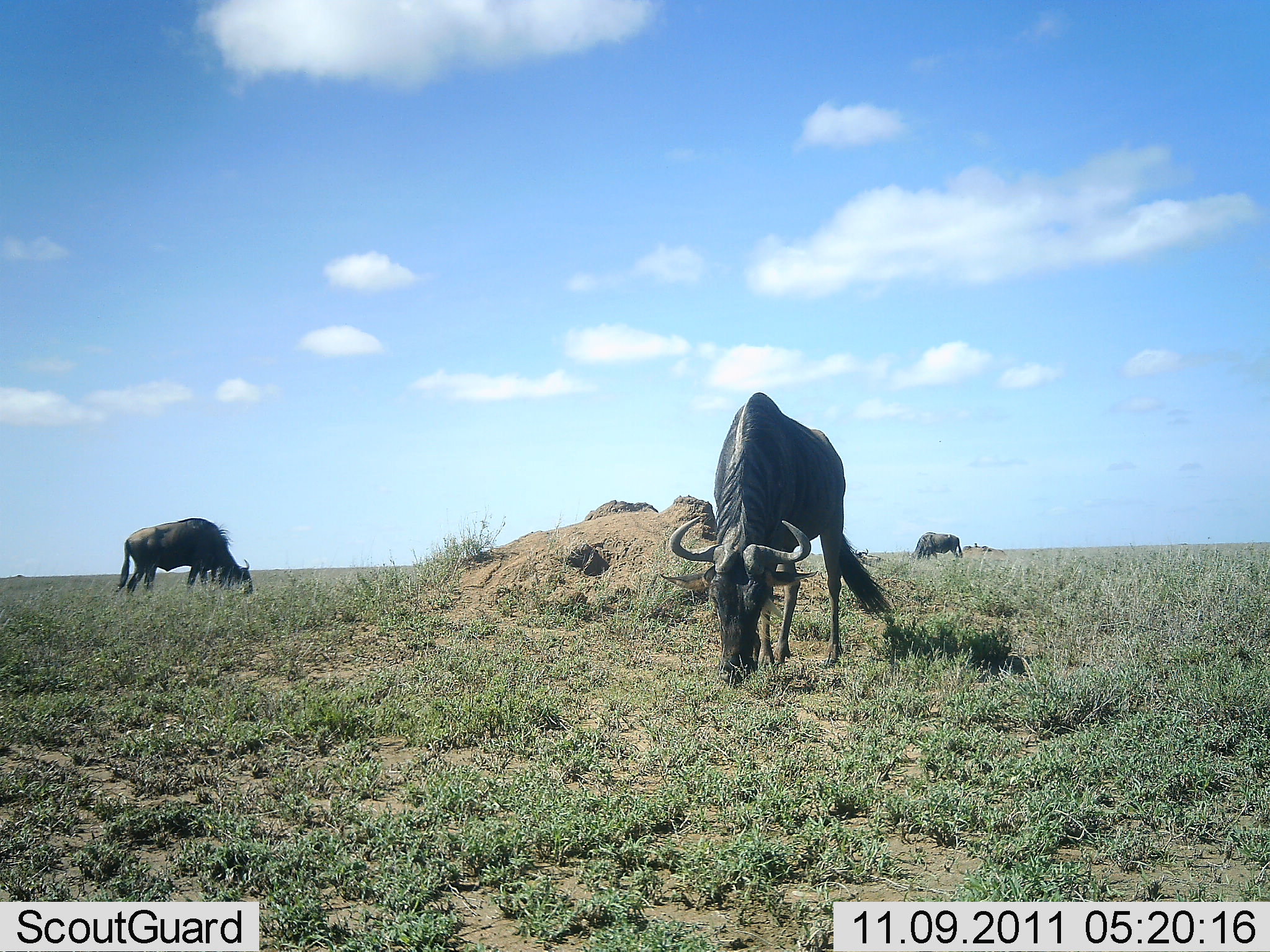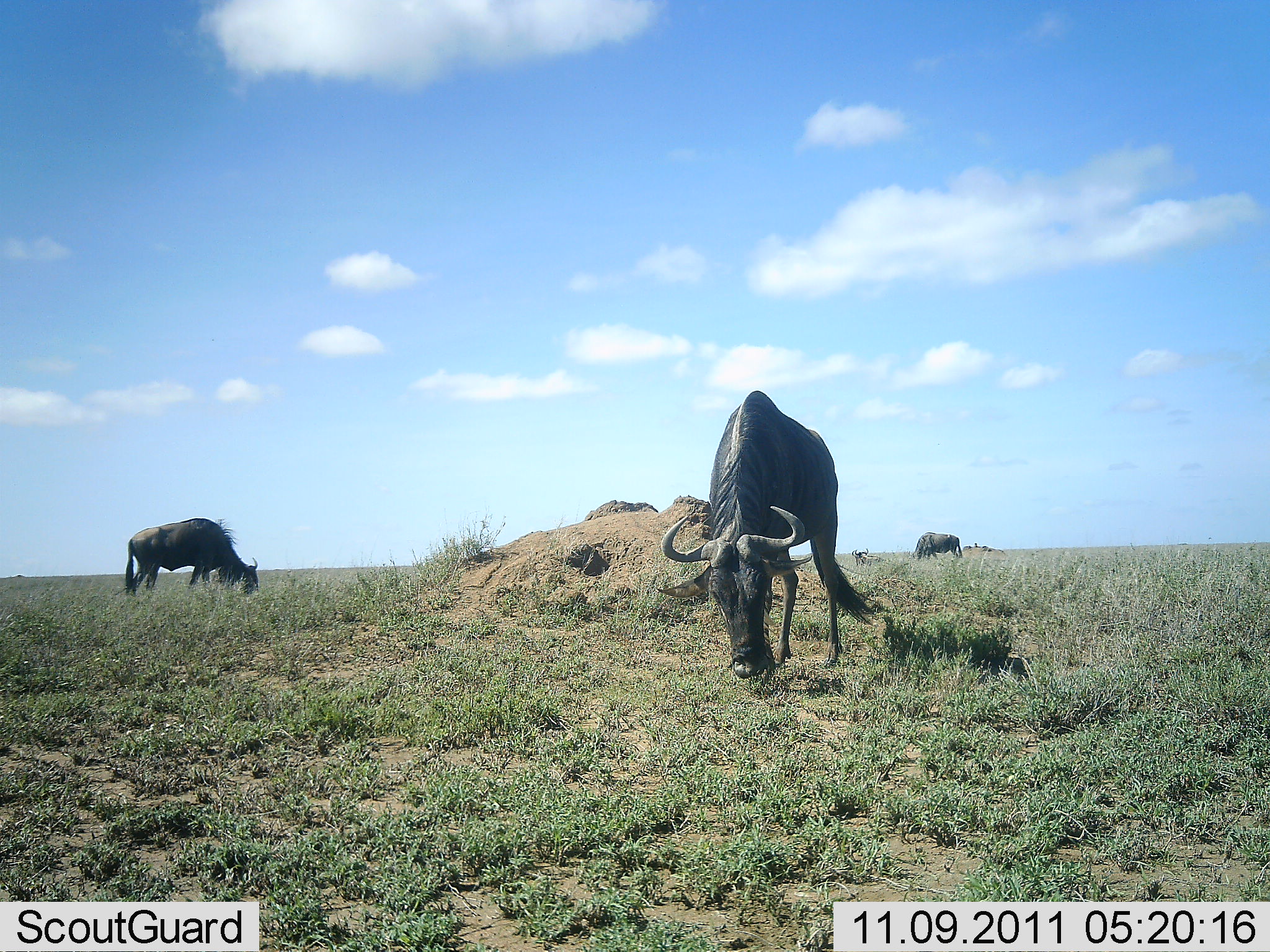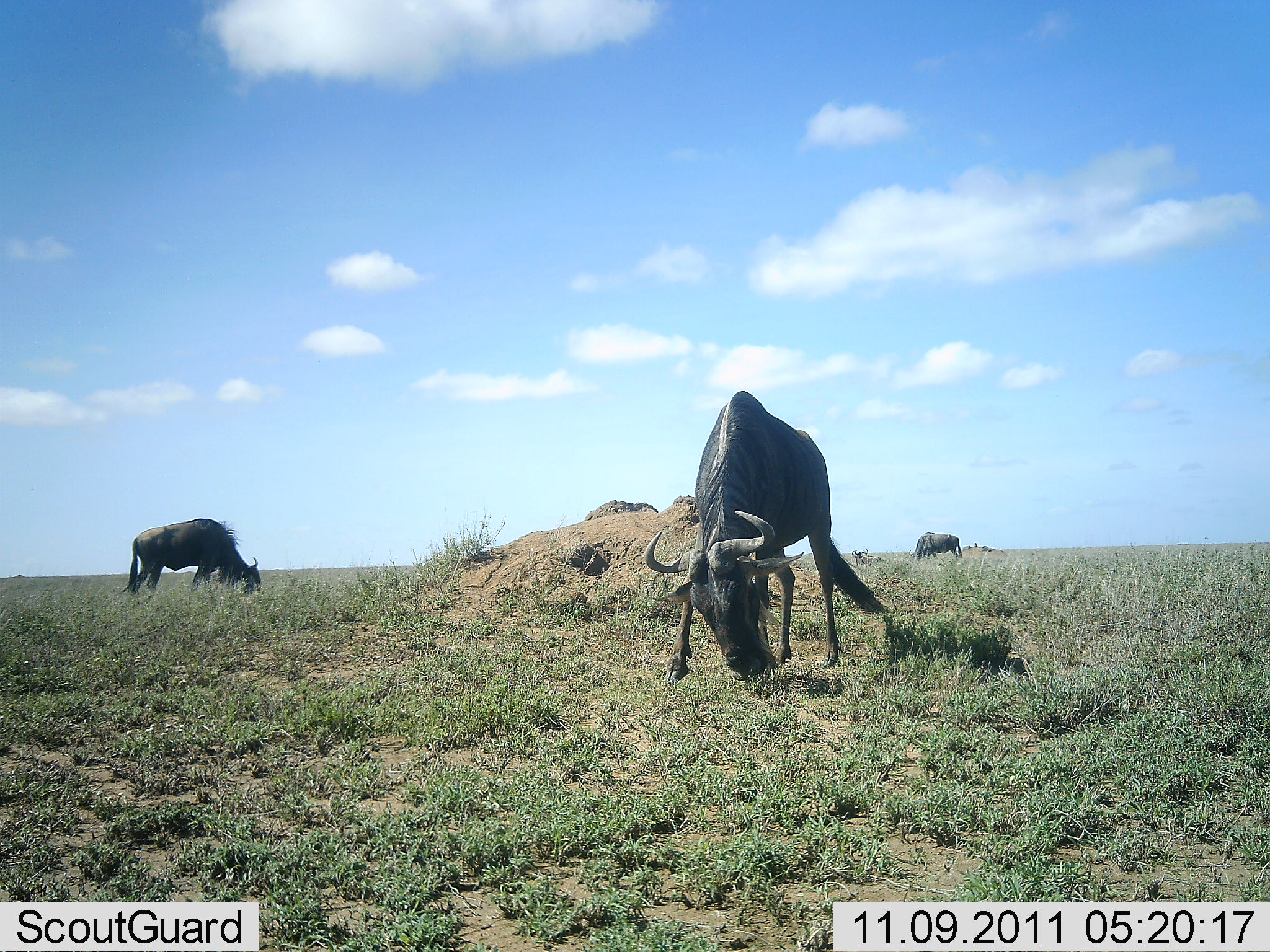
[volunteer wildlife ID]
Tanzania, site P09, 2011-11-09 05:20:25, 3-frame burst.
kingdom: Animalia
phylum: Chordata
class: Mammalia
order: Artiodactyla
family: Bovidae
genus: Connochaetes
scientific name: Connochaetes taurinus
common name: blue wildebeest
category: wildebeest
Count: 3.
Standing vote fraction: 18%.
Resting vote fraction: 0%.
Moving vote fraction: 0%.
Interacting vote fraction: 0%.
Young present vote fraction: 0%.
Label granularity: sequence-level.